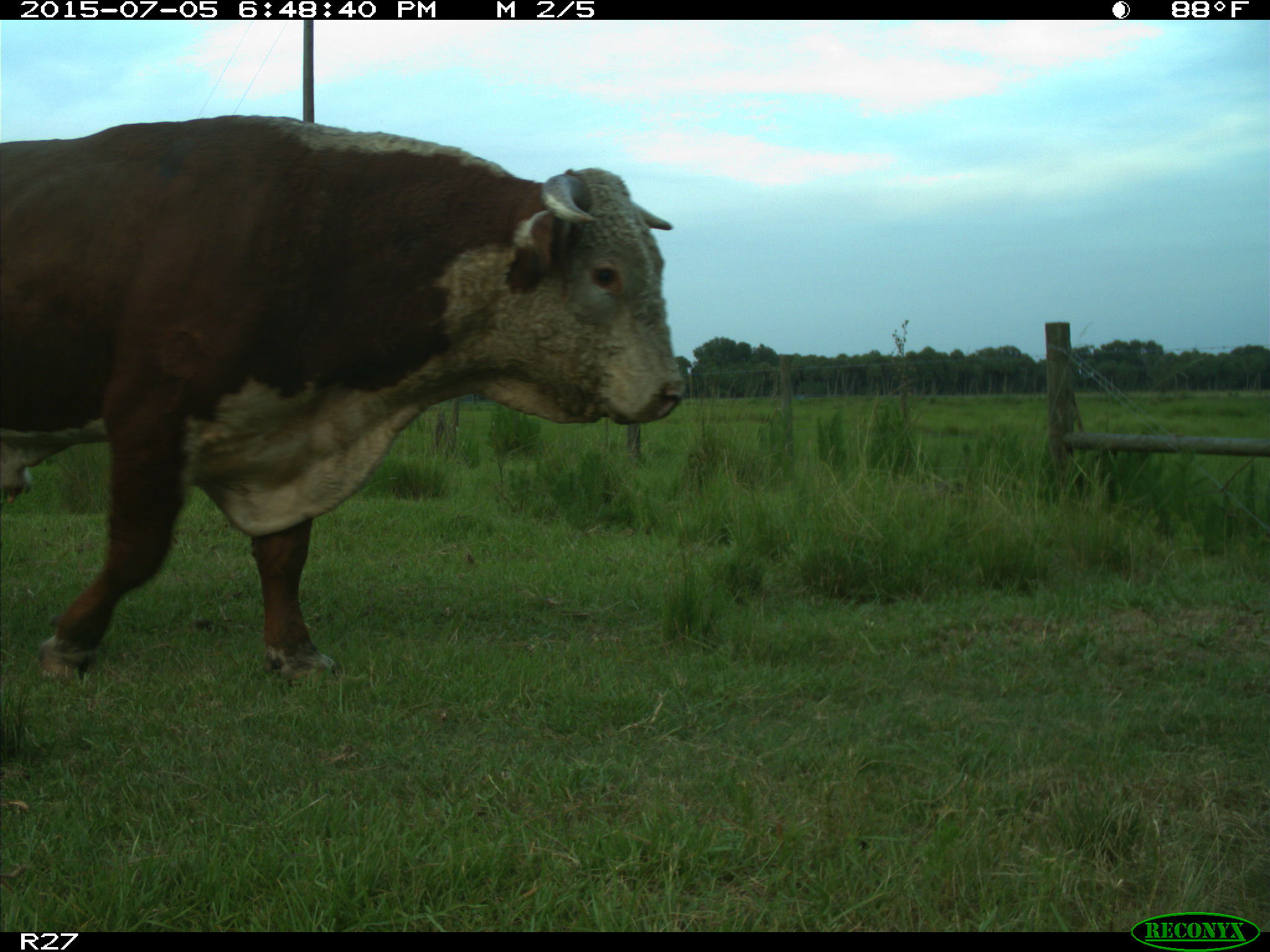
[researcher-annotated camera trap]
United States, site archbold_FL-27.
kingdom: Animalia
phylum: Chordata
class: Mammalia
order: Artiodactyla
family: Bovidae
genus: Bos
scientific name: Bos taurus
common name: domestic cow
Bos taurus (domestic cow).